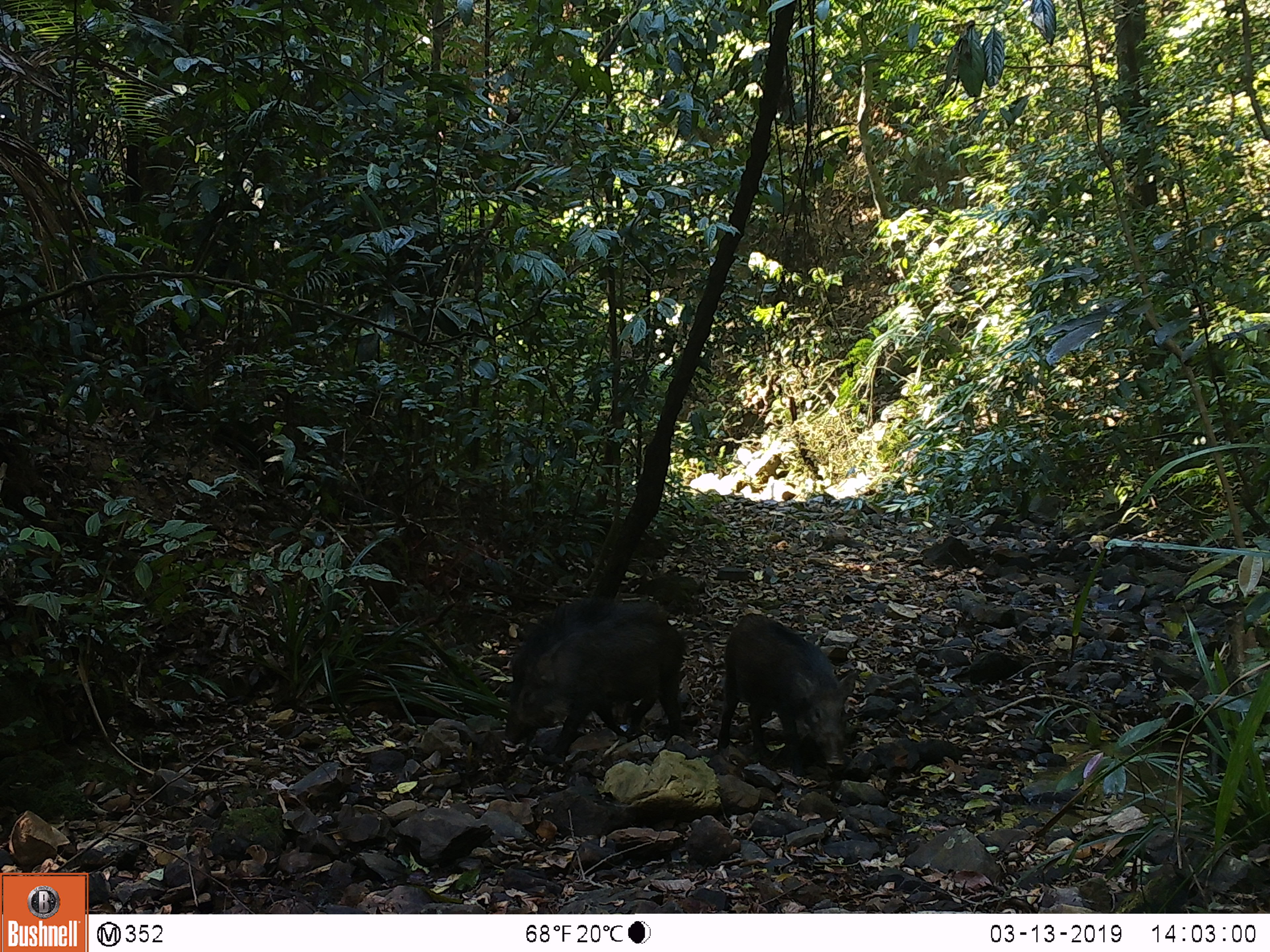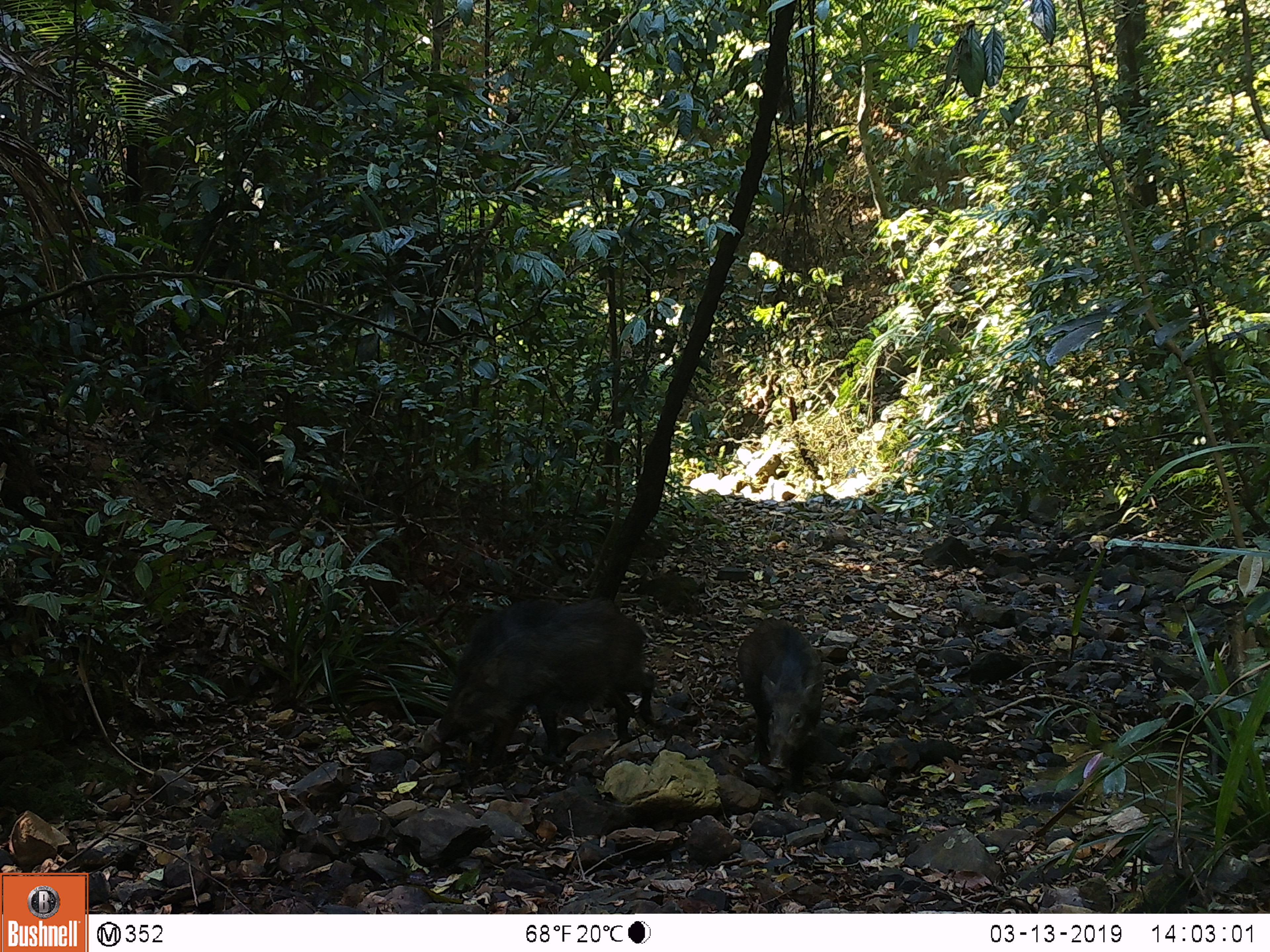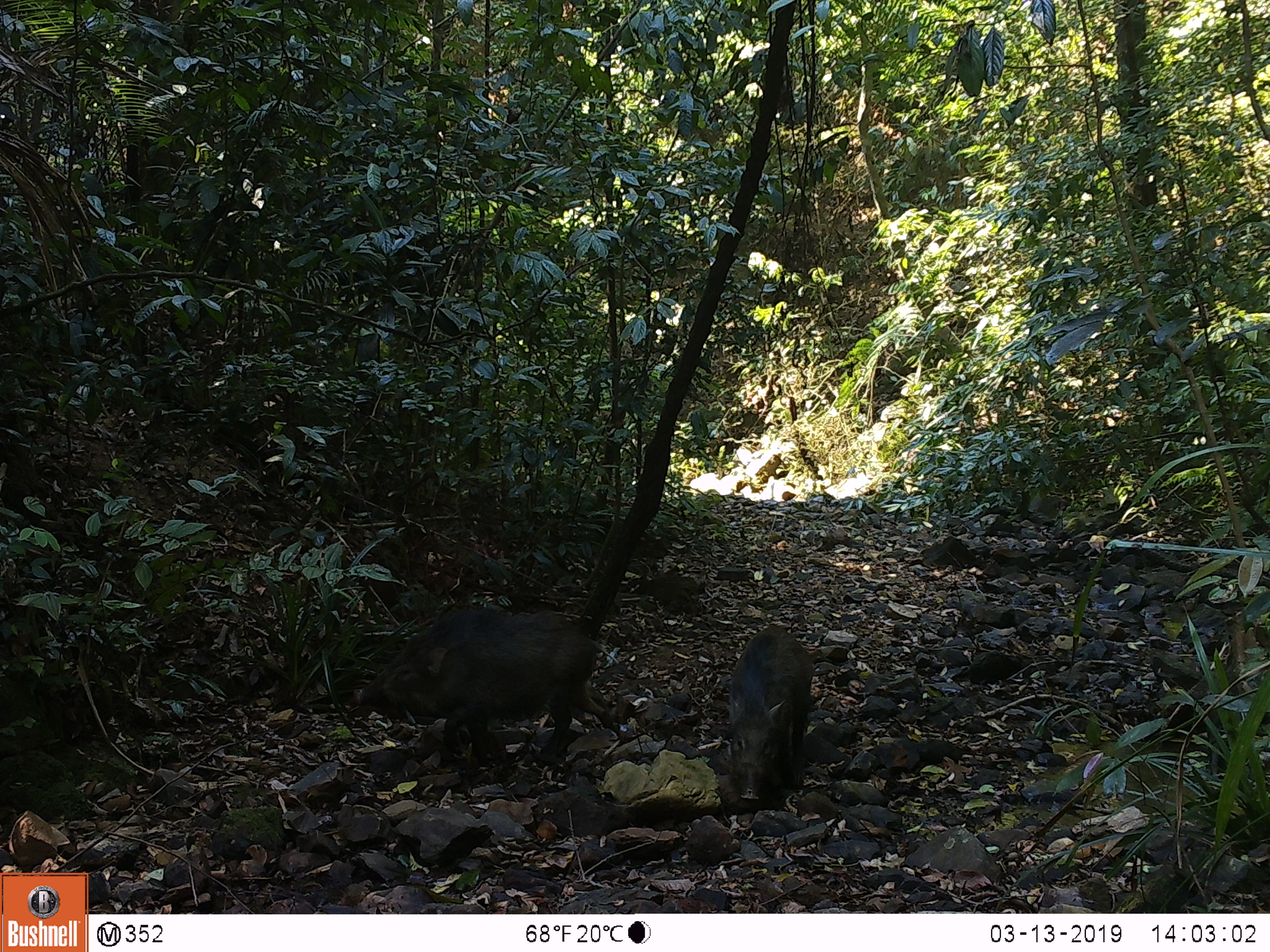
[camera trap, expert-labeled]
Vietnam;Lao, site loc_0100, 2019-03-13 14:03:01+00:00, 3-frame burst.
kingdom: Animalia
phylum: Chordata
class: Mammalia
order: Artiodactyla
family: Suidae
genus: Sus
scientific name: Sus scrofa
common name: eurasian wild pig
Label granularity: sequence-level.